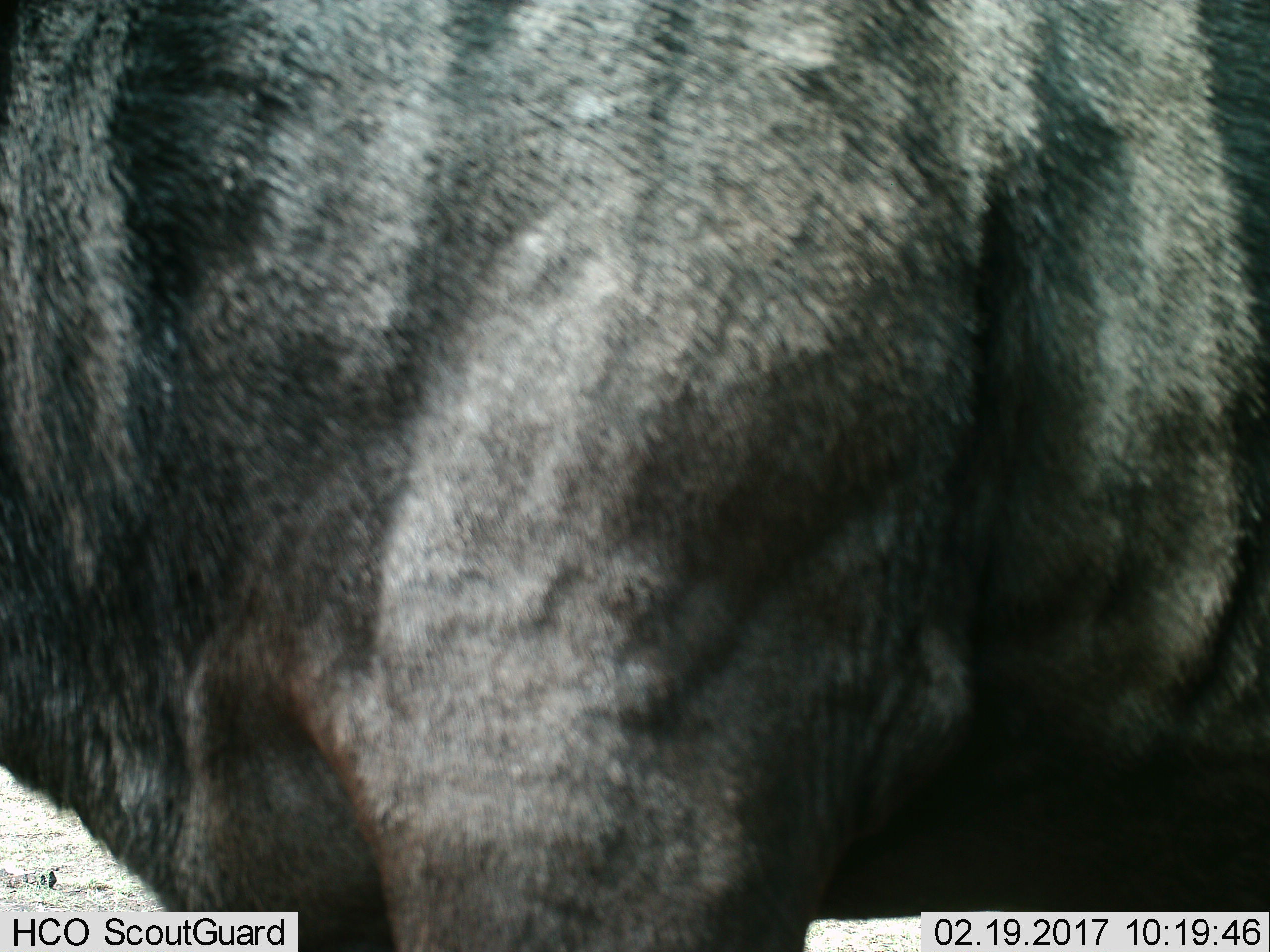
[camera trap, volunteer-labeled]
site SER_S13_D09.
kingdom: Animalia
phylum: Chordata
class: Mammalia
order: Artiodactyla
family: Bovidae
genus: Connochaetes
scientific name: Connochaetes taurinus taurinus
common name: blue wildebeest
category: wildebeestblue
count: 1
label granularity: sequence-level